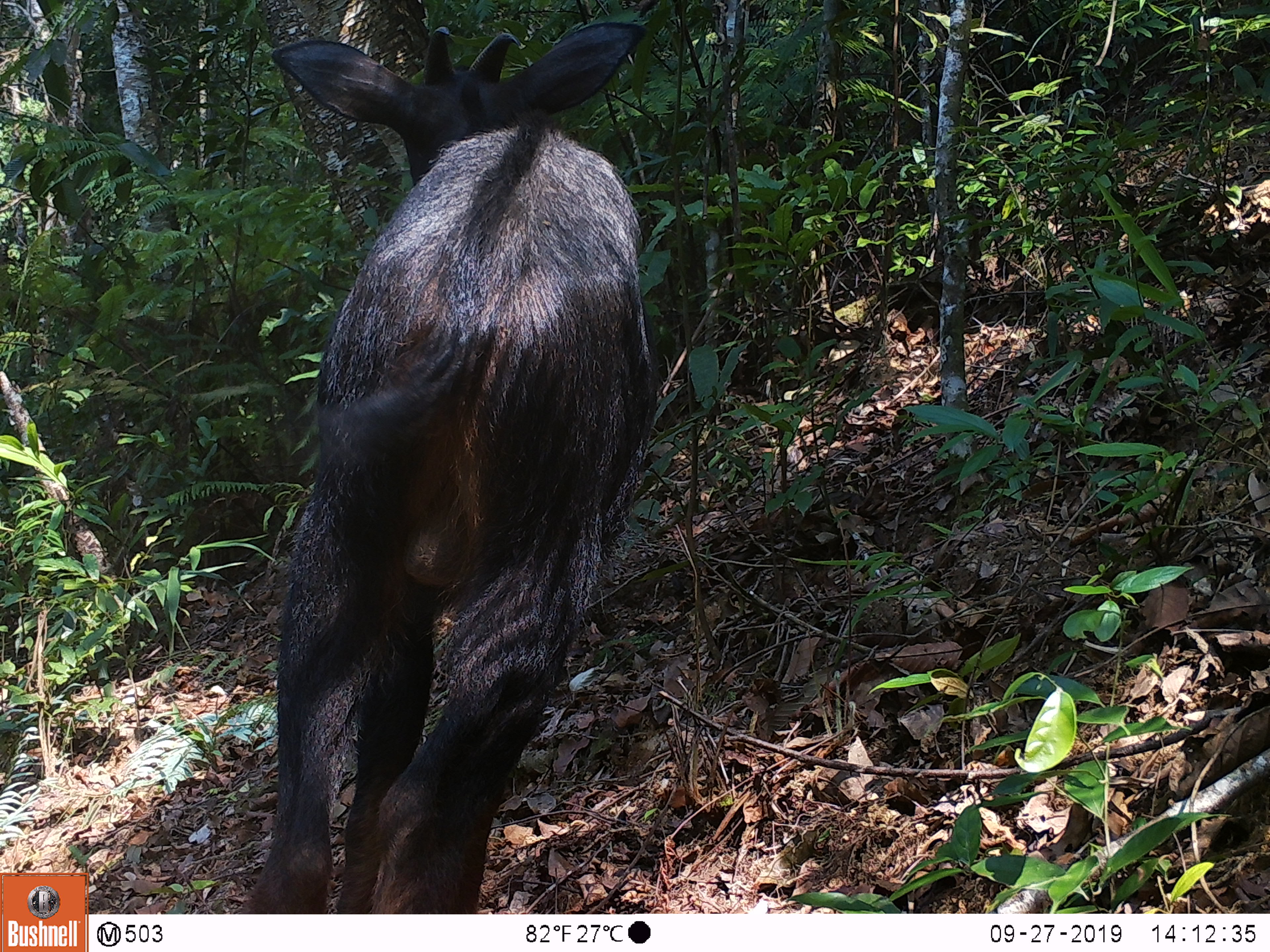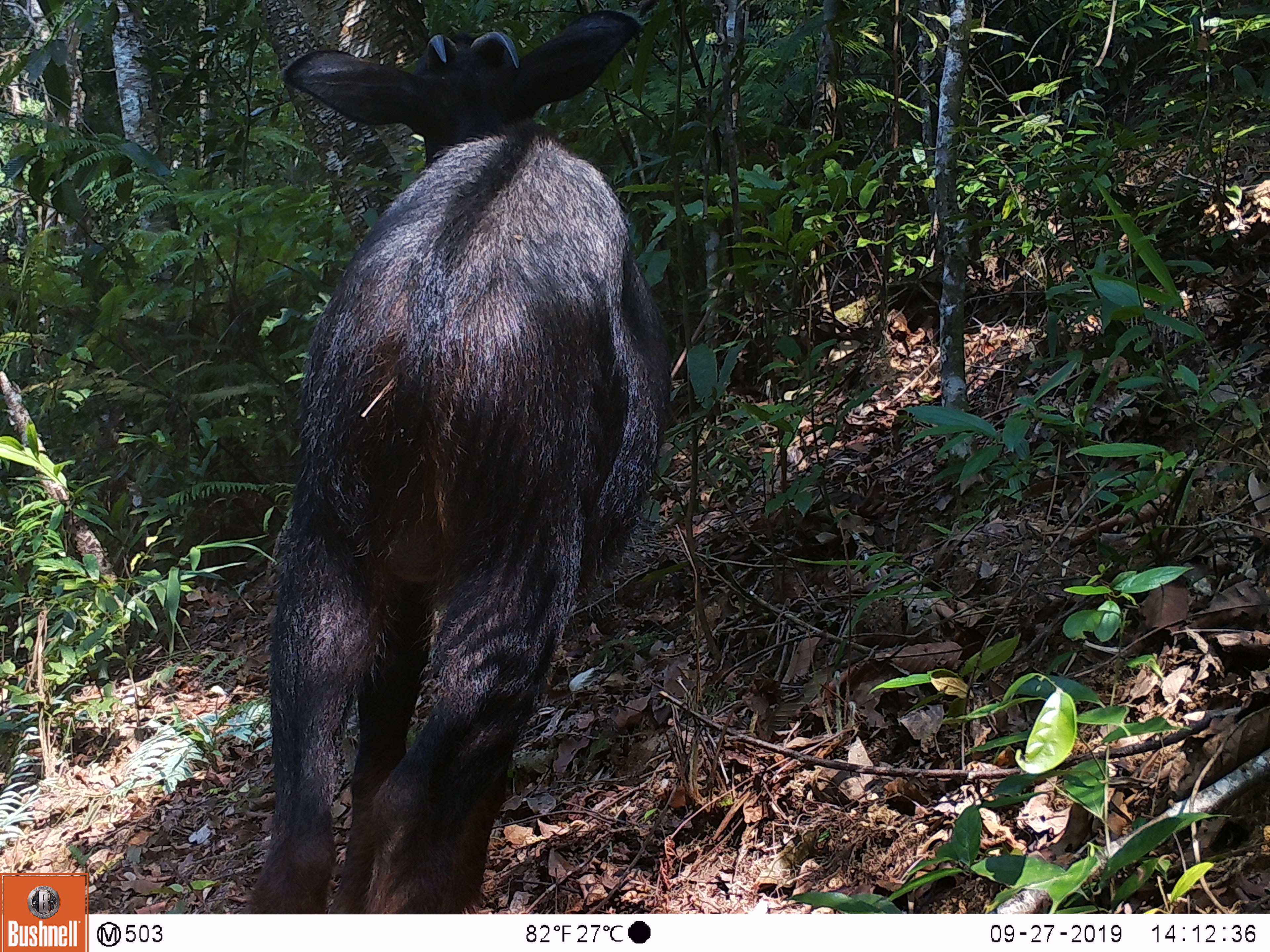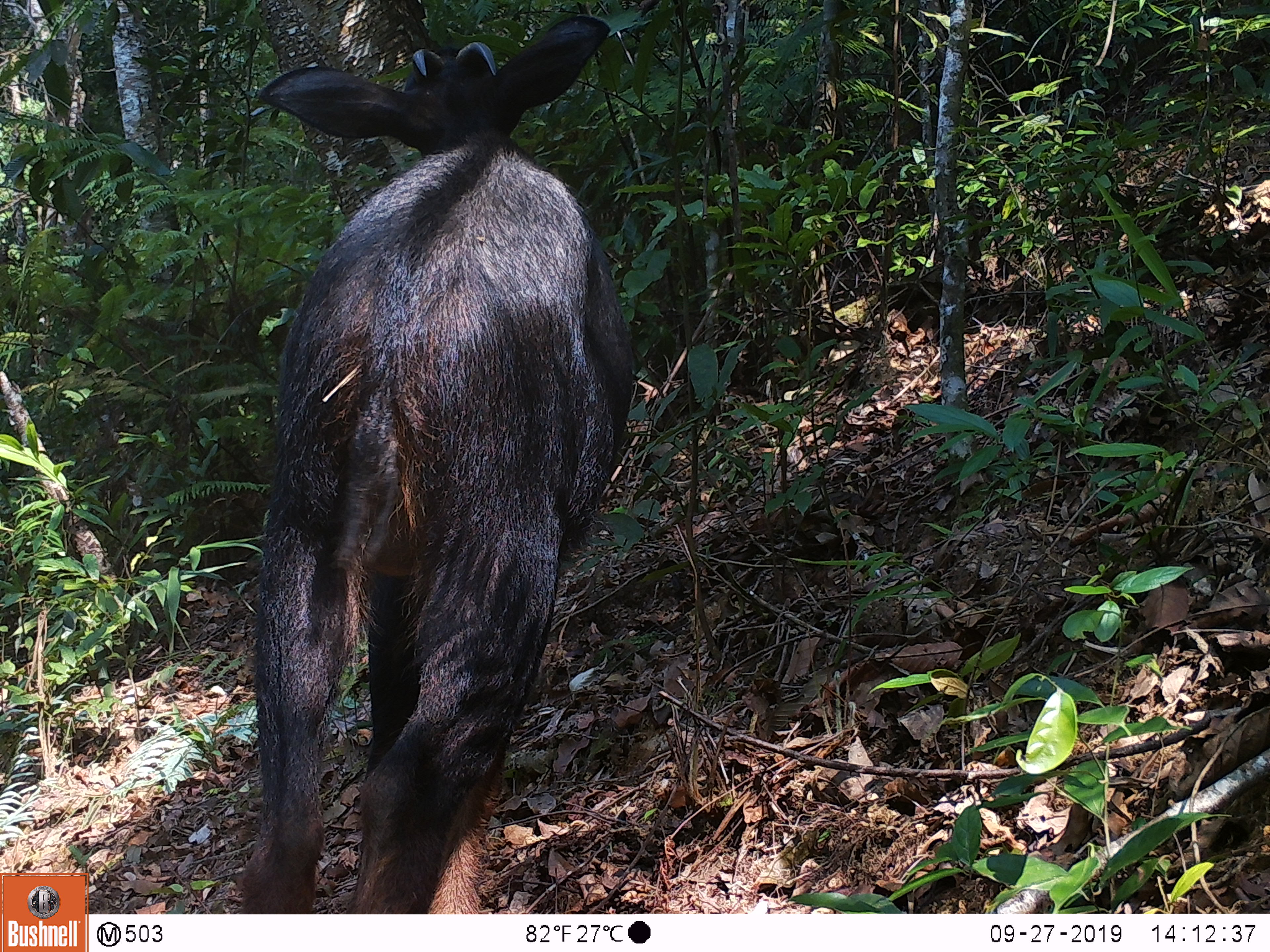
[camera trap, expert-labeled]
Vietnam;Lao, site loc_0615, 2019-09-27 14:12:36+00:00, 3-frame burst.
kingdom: Animalia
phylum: Chordata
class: Mammalia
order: Artiodactyla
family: Bovidae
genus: Capricornis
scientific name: Capricornis sumatraensis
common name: chinese serow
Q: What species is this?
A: Chinese serow (Capricornis sumatraensis).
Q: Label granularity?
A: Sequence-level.